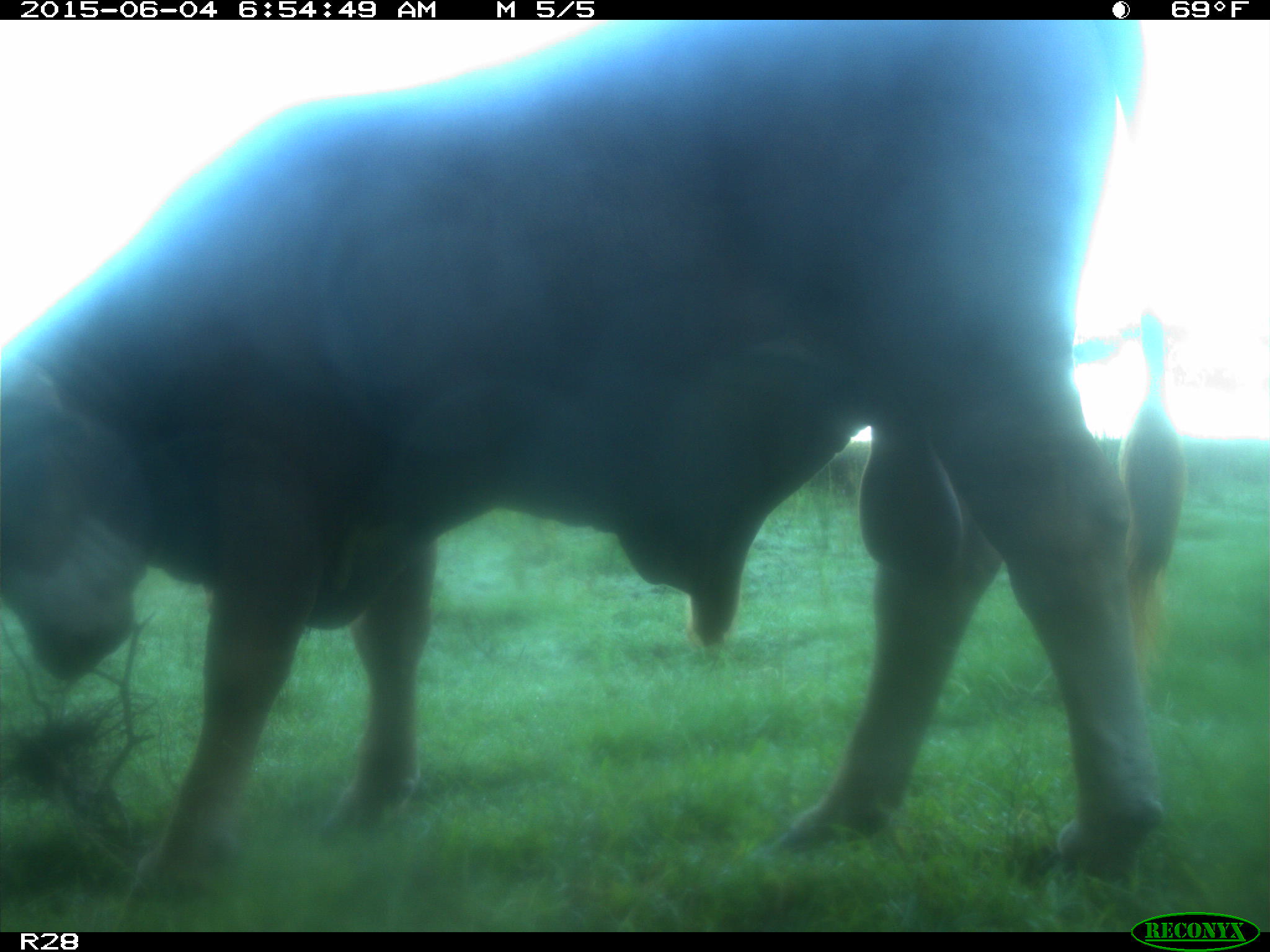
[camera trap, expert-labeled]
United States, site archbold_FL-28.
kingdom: Animalia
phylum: Chordata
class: Mammalia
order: Artiodactyla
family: Bovidae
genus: Bos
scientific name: Bos taurus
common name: domestic cow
Bos taurus (domestic cow).